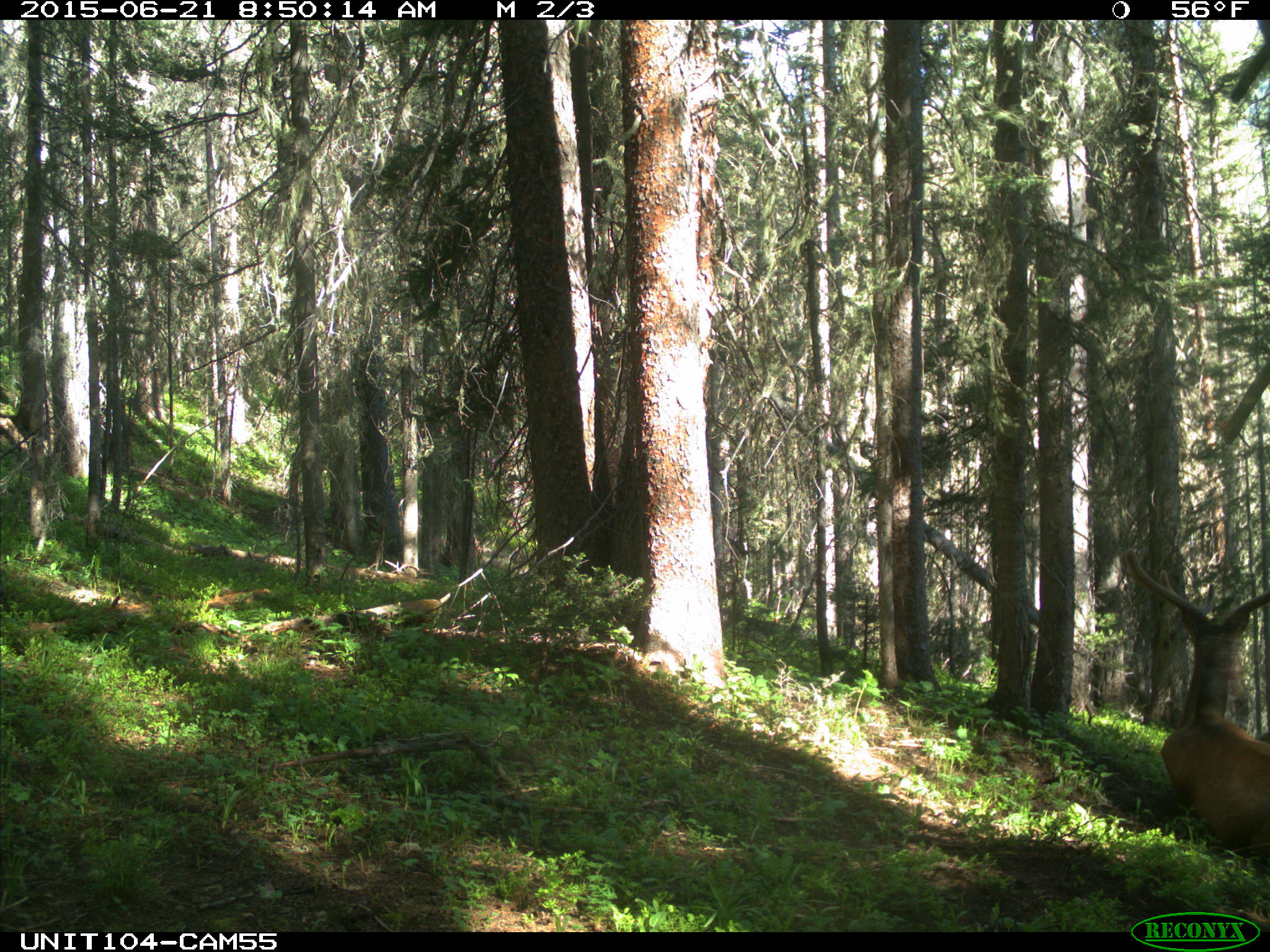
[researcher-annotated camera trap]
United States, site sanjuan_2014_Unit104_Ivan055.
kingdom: Animalia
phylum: Chordata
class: Mammalia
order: Artiodactyla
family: Cervidae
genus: Cervus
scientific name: Cervus elaphus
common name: red deer